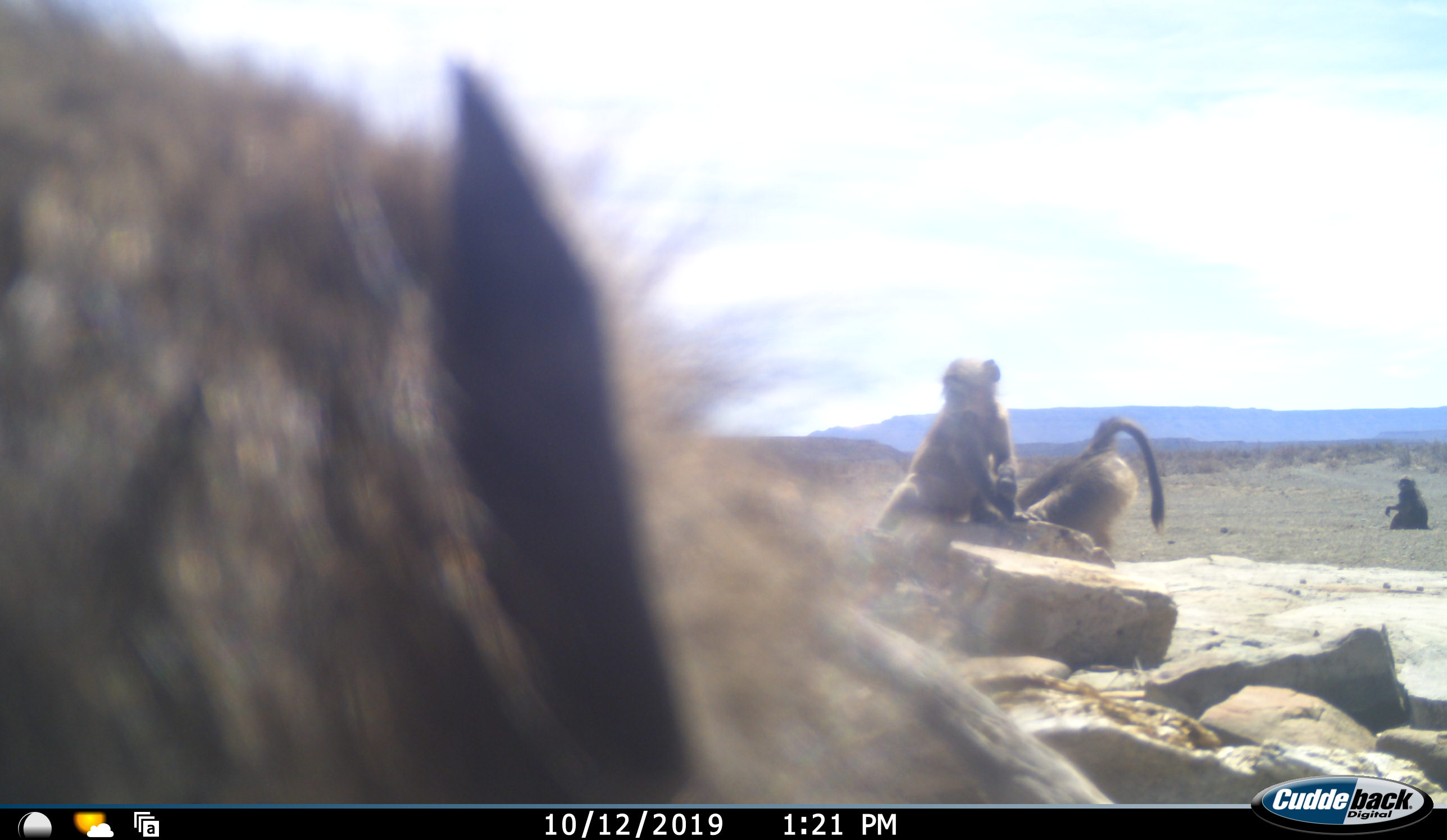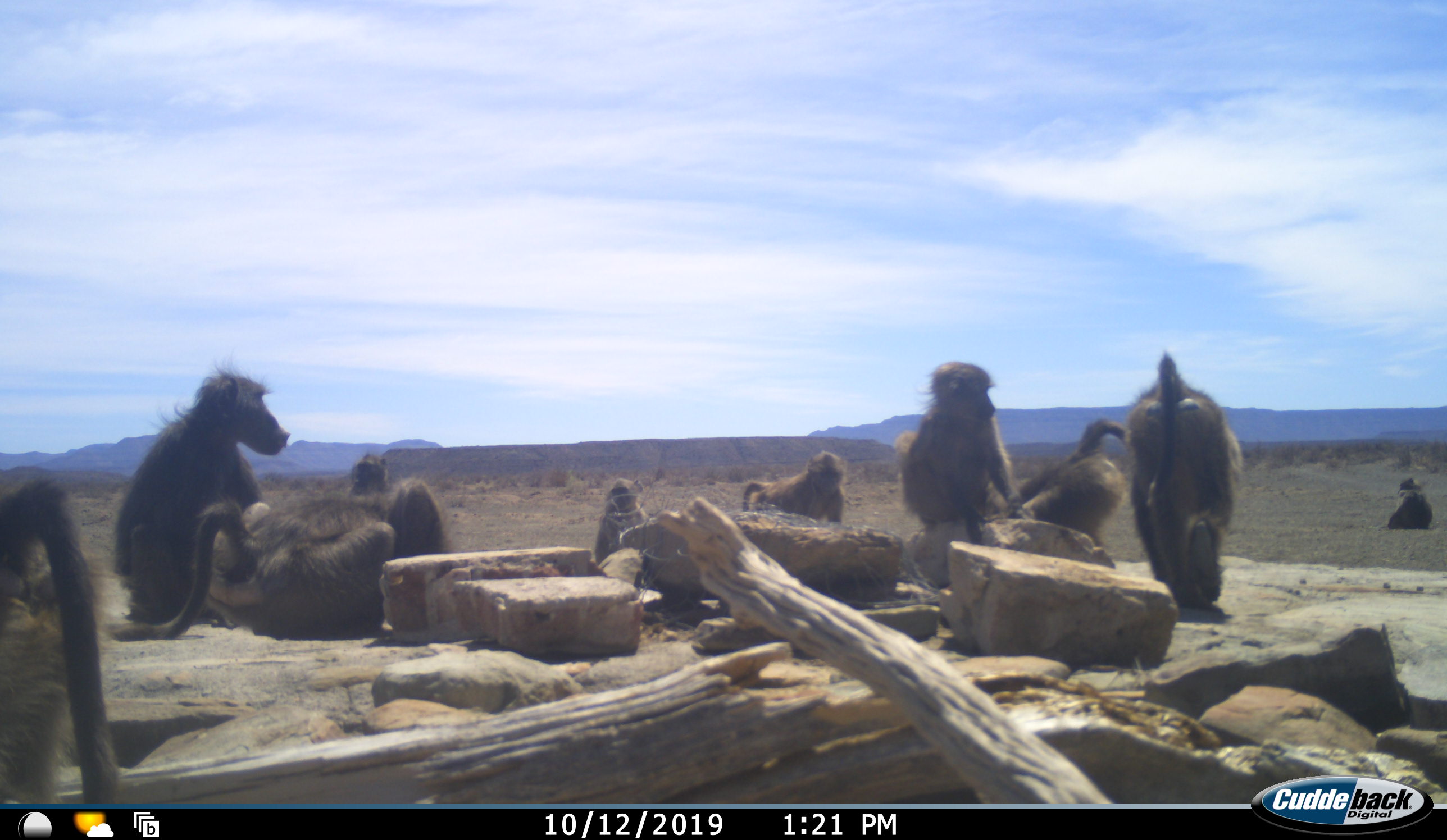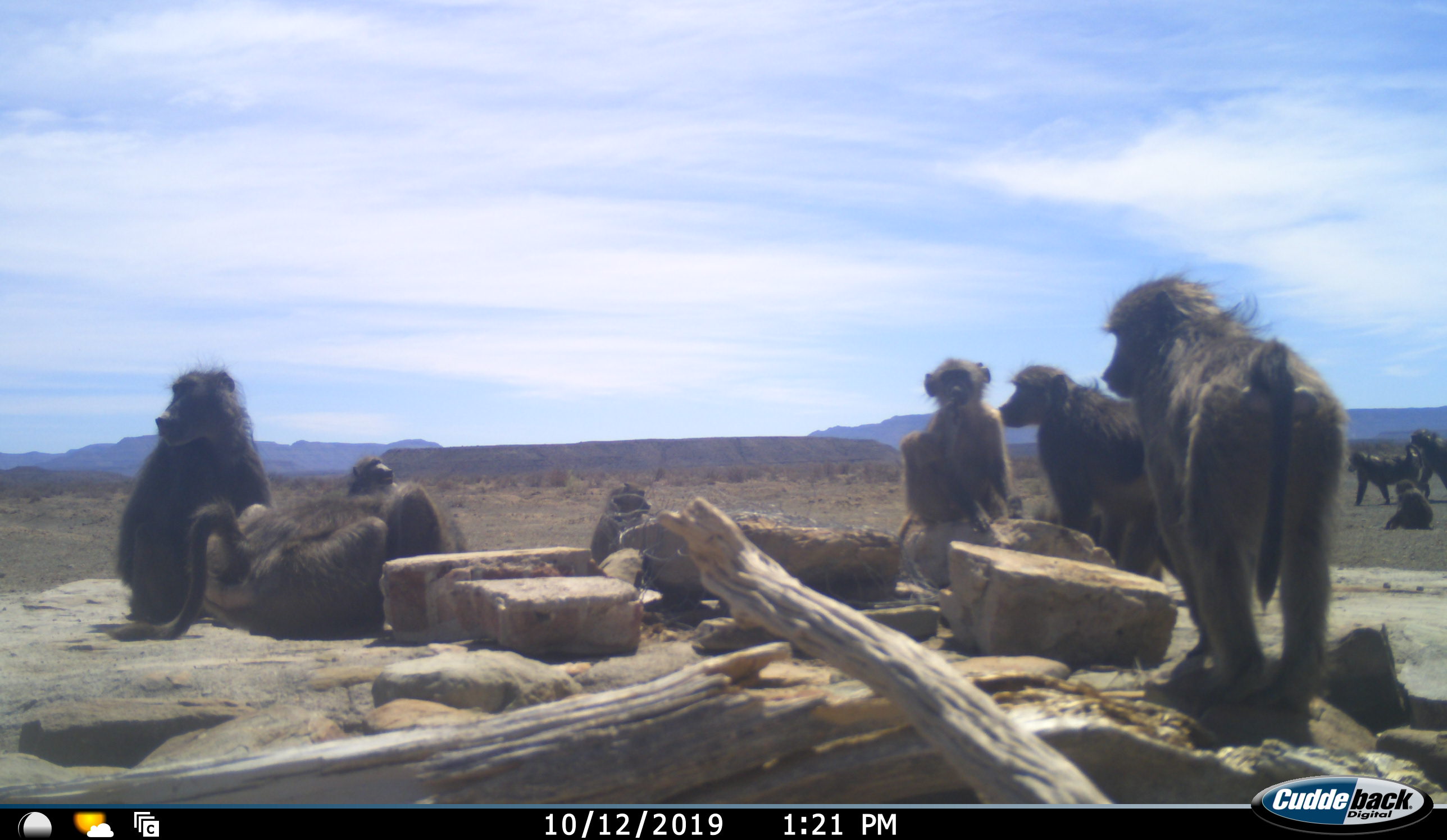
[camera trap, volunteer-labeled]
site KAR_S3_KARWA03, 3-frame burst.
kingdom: Animalia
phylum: Chordata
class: Mammalia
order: Primates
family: Cercopithecidae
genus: Papio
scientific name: Papio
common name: baboon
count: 10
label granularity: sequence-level